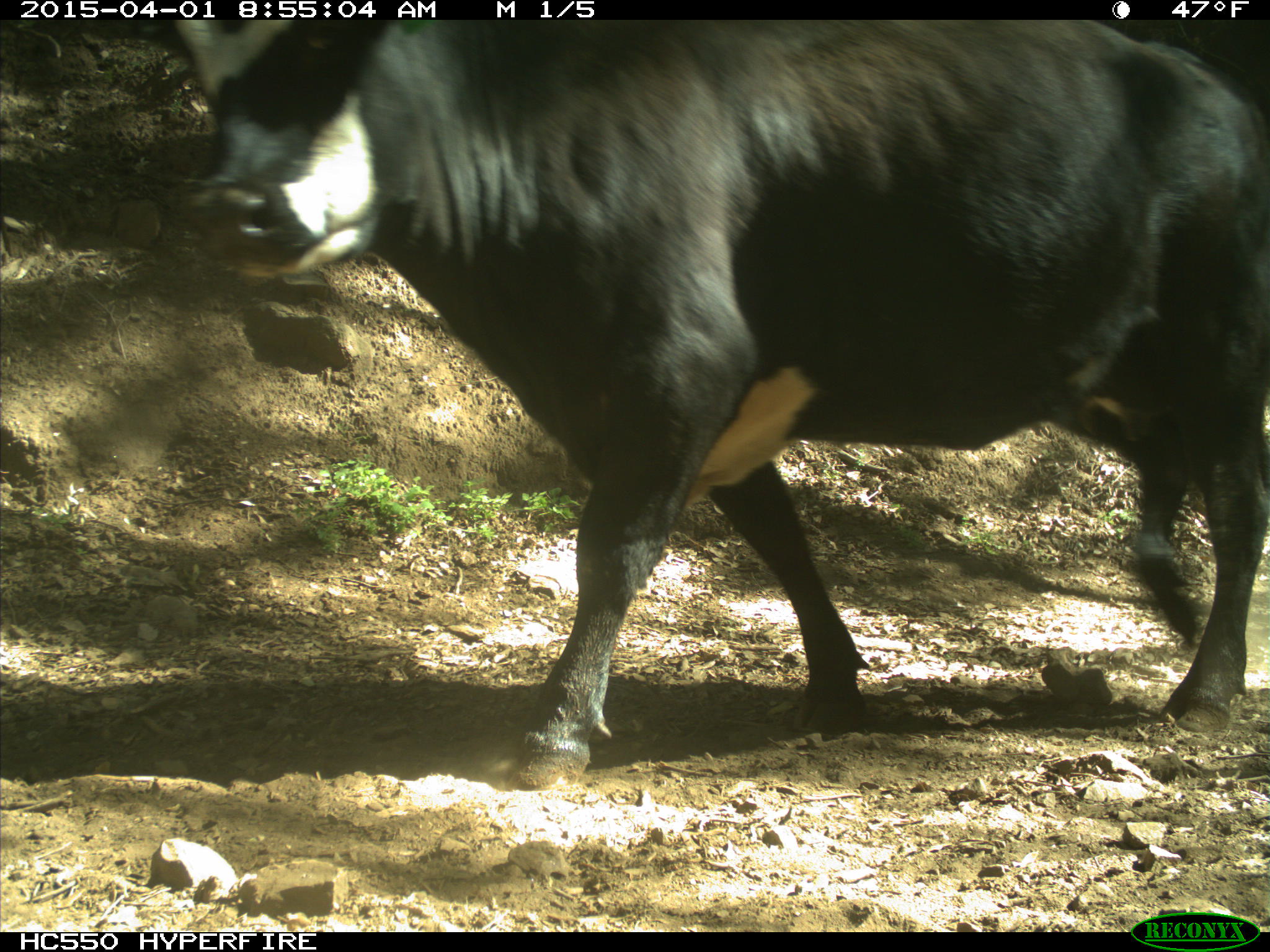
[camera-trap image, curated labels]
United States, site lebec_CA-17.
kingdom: Animalia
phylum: Chordata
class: Mammalia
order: Artiodactyla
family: Bovidae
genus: Bos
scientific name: Bos taurus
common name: domestic cow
Bos taurus (domestic cow).